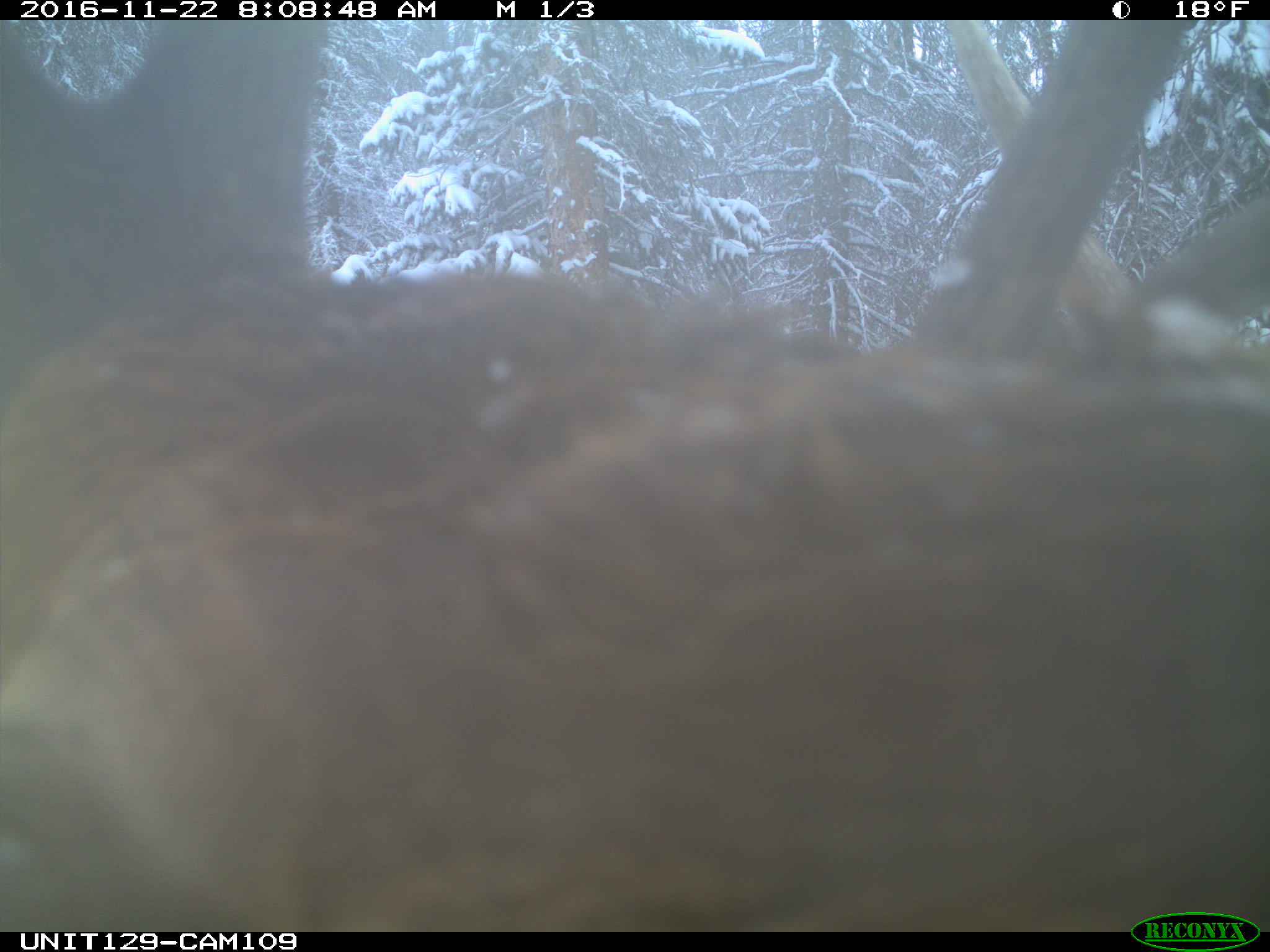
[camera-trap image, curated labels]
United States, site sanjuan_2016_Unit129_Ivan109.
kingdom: Animalia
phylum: Chordata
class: Mammalia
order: Artiodactyla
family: Cervidae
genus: Cervus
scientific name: Cervus elaphus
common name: red deer